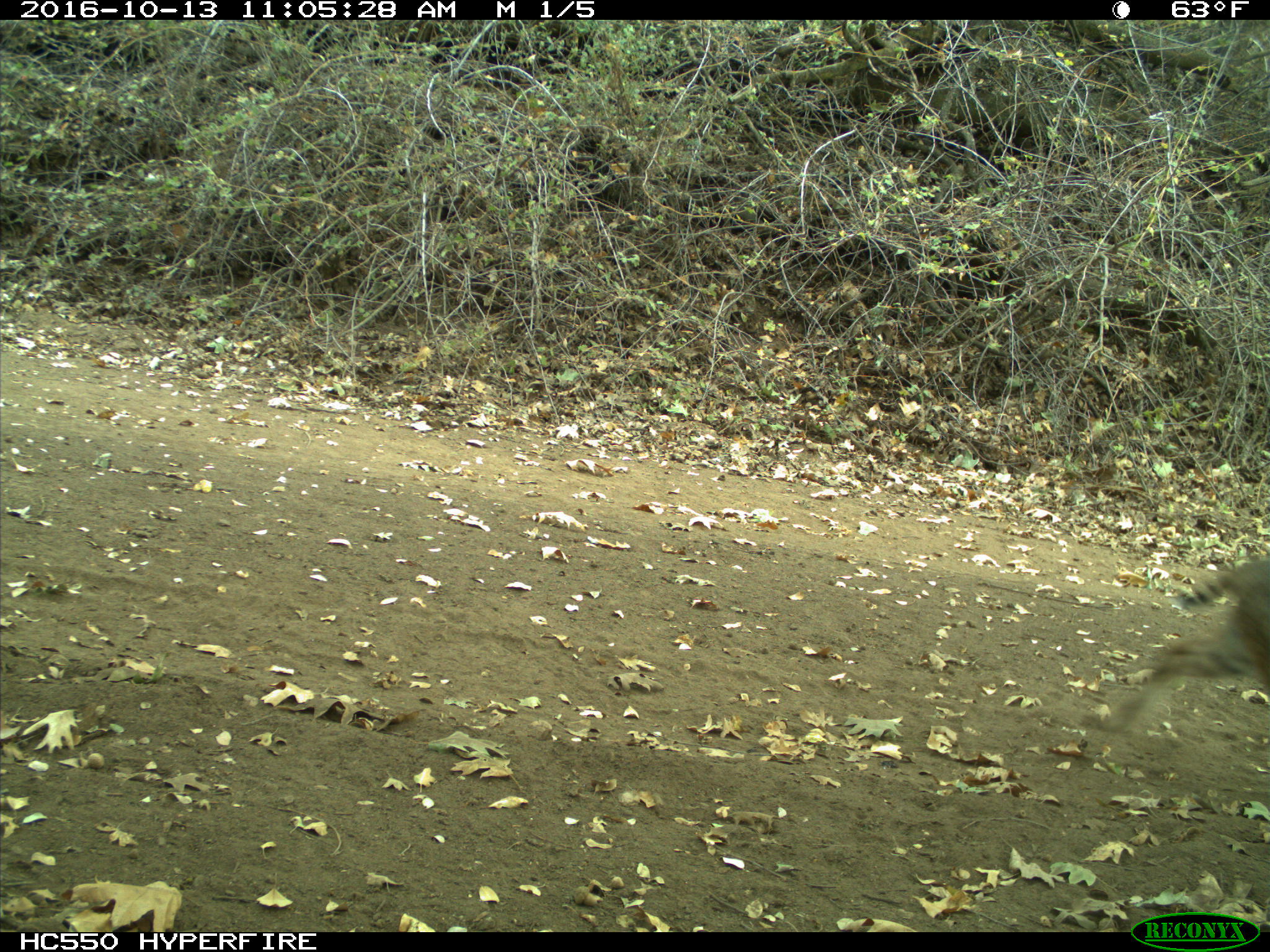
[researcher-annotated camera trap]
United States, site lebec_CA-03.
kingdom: Animalia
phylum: Chordata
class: Mammalia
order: Carnivora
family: Felidae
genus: Lynx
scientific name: Lynx rufus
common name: bobcat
Lynx rufus (bobcat).